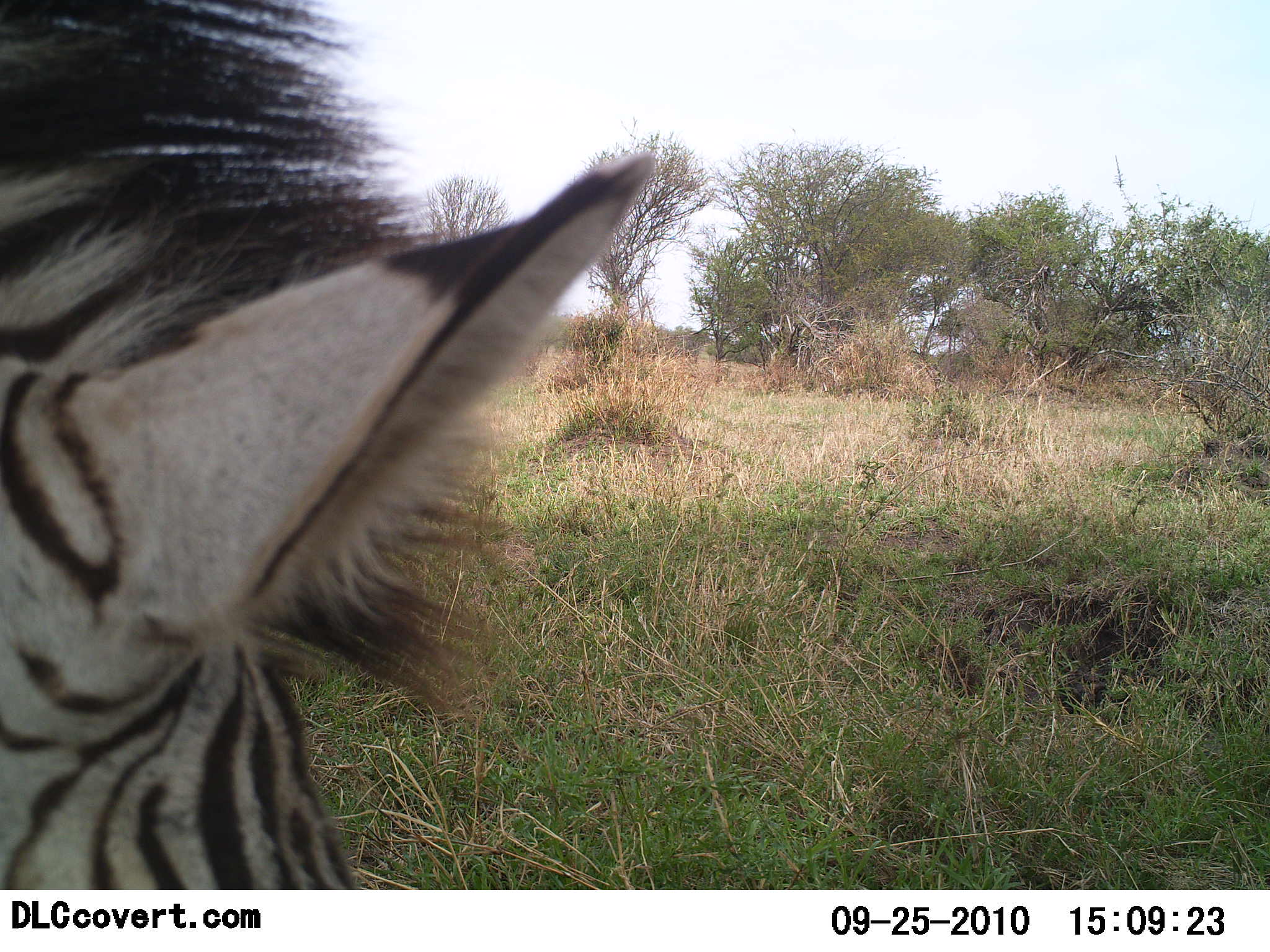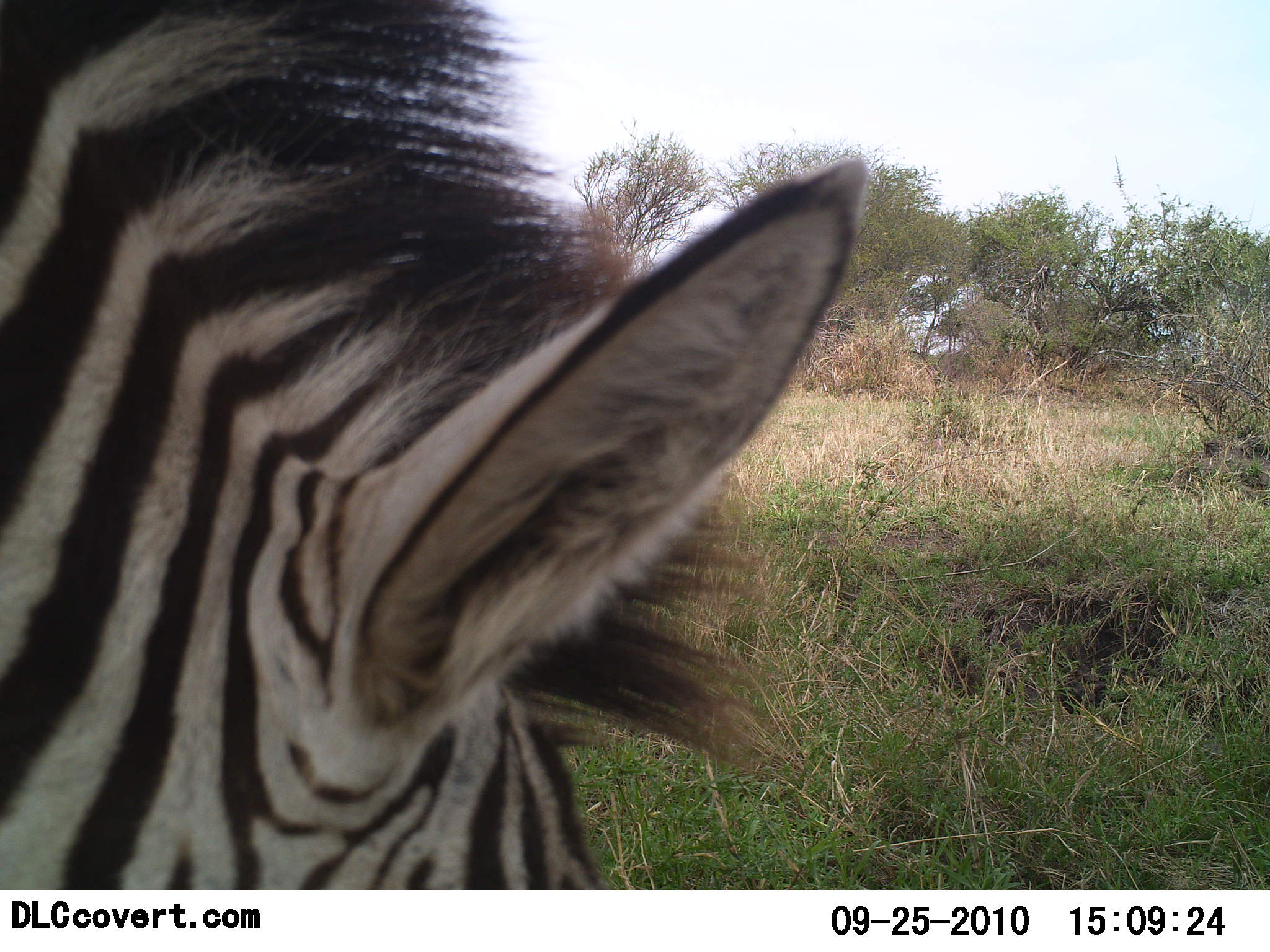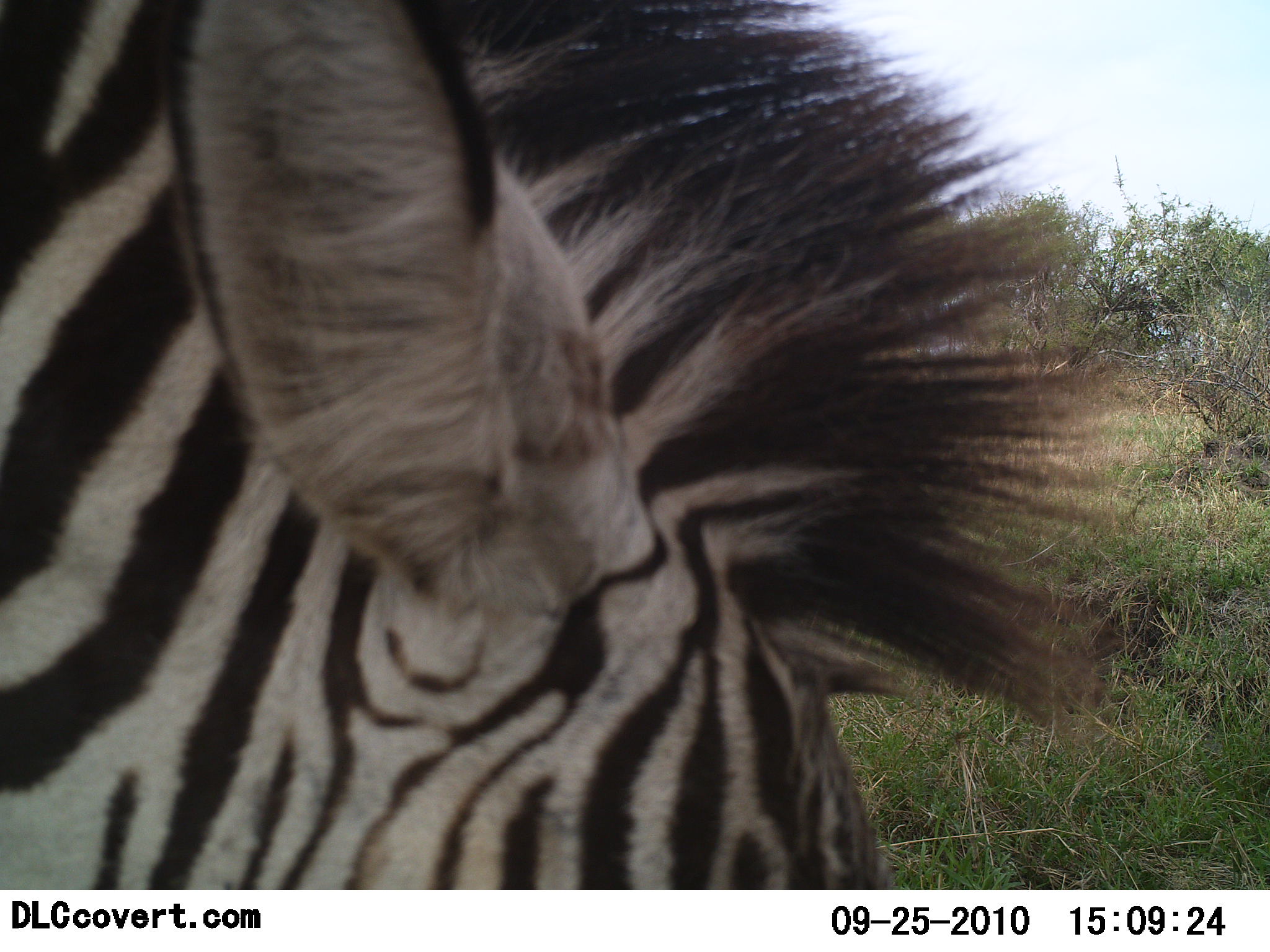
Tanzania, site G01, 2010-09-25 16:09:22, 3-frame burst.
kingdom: Animalia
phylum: Chordata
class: Mammalia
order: Perissodactyla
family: Equidae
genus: Equus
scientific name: Equus quagga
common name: plains zebra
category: zebra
Zebra (plains zebra) (Equus quagga), count 1. Behavior (volunteer vote fractions): standing 20%, resting 0%, moving 30%, interacting 0%. Young present (vote fraction): 0%. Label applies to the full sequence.